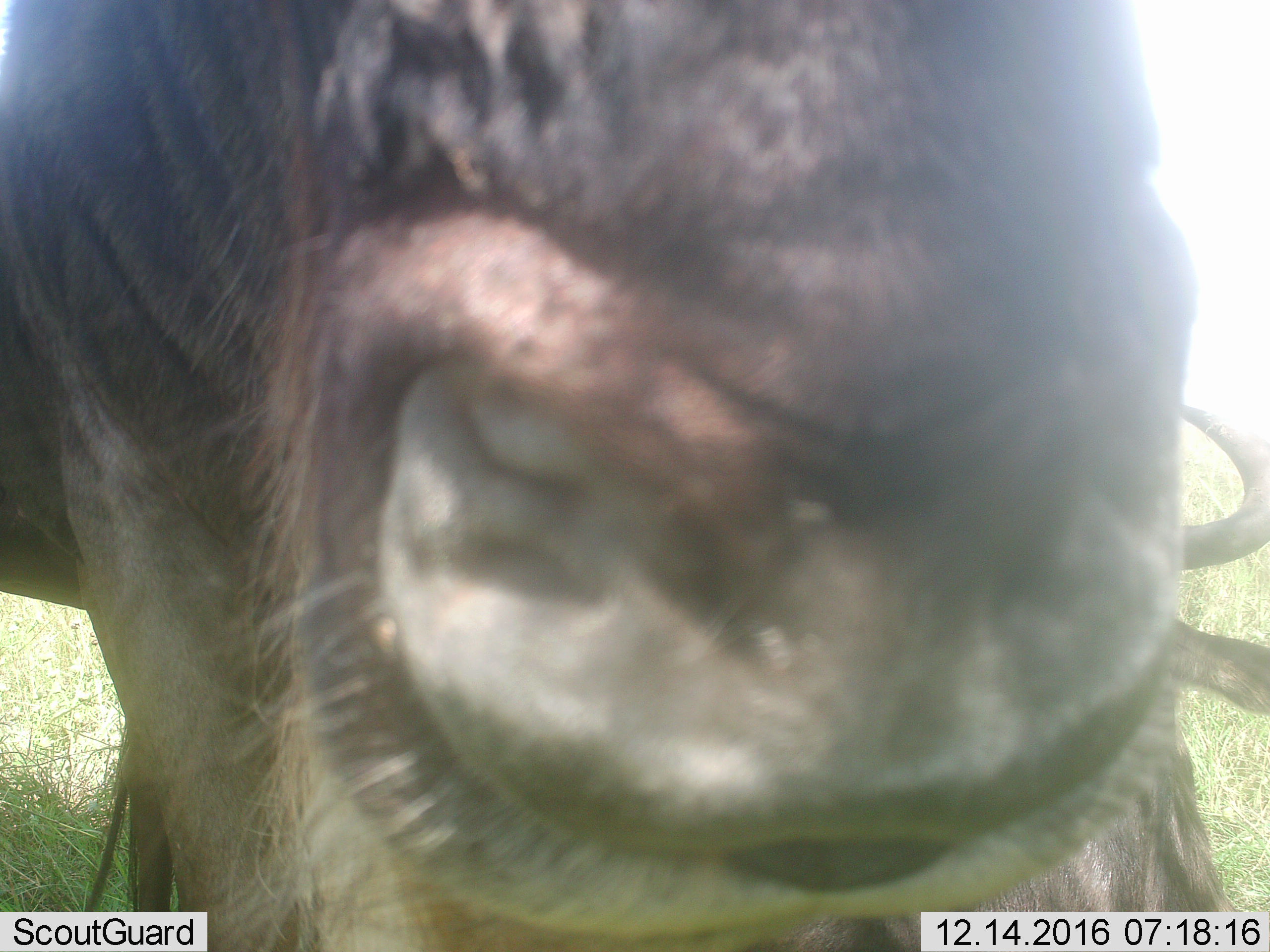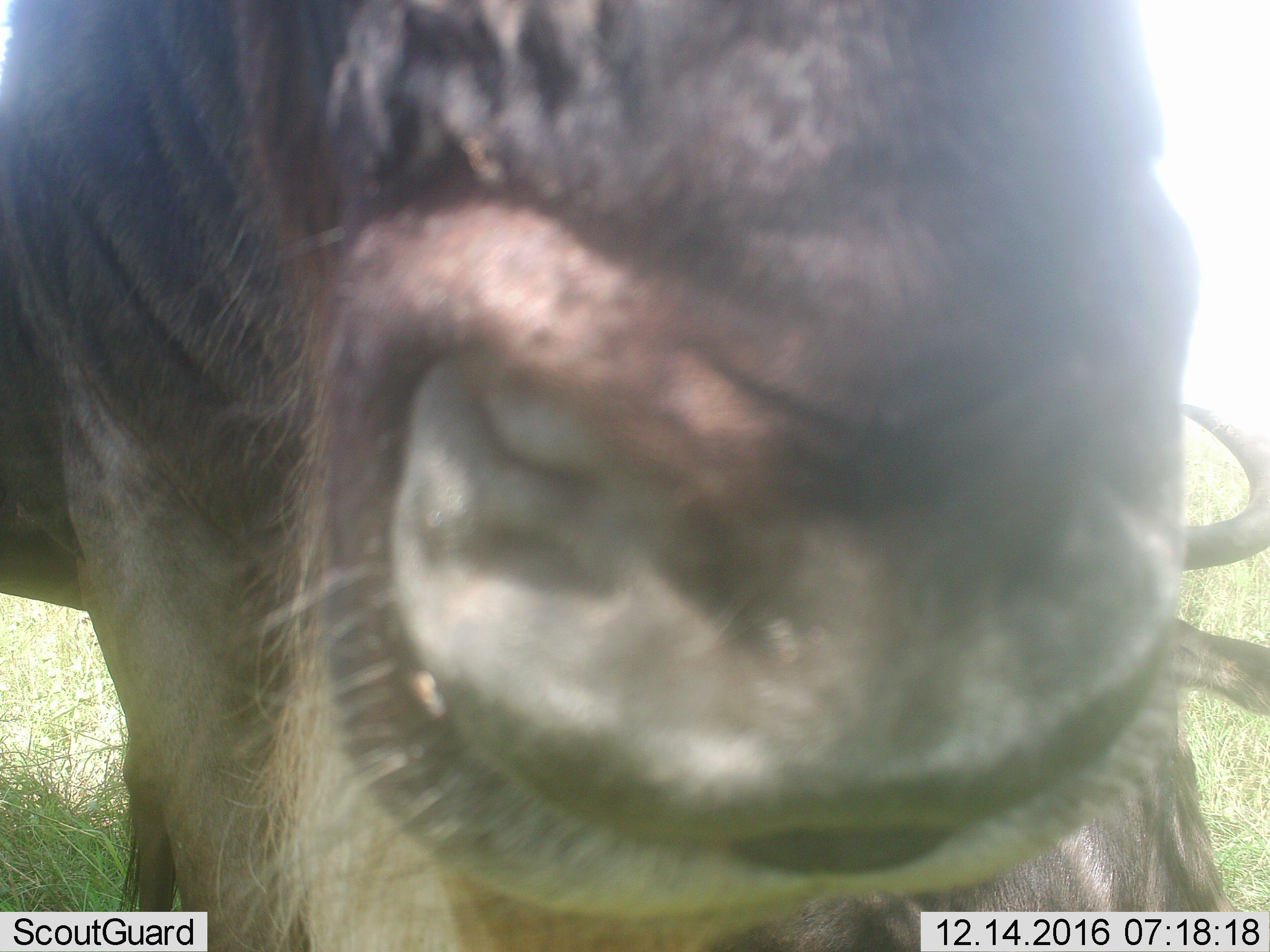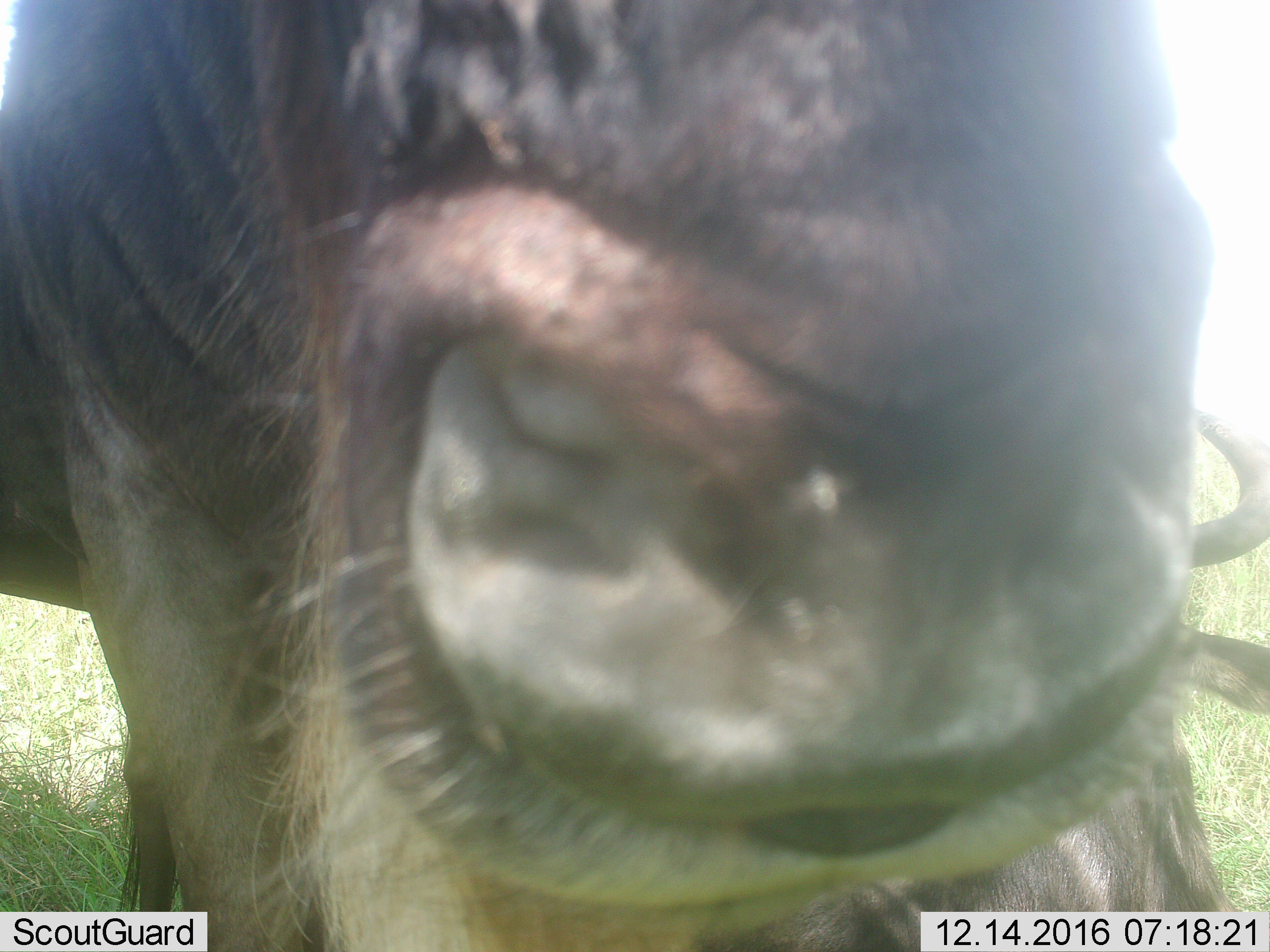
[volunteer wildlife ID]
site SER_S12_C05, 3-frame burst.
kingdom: Animalia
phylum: Chordata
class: Mammalia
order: Artiodactyla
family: Bovidae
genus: Connochaetes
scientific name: Connochaetes taurinus taurinus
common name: blue wildebeest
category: wildebeestblue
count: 2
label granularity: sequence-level